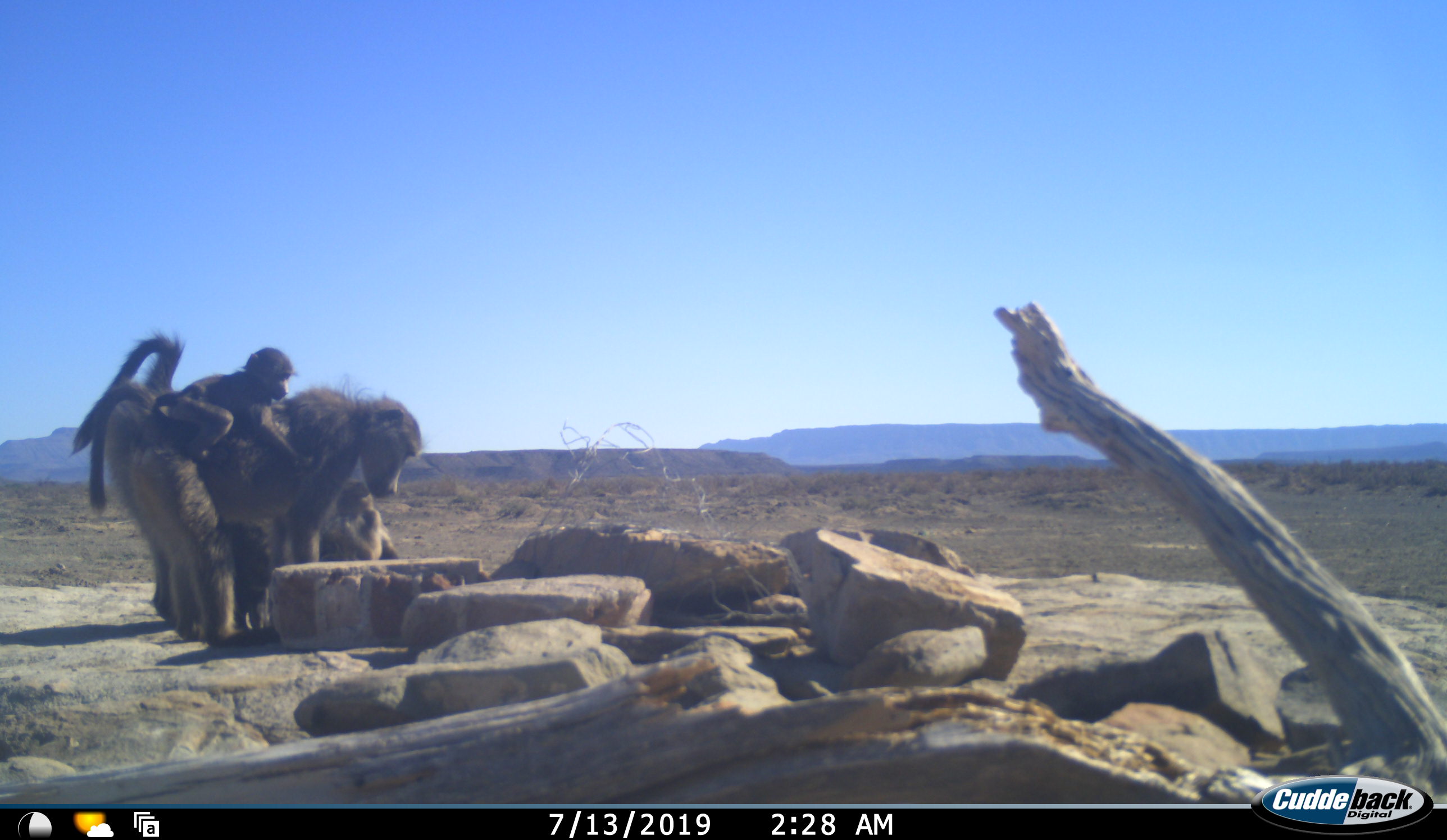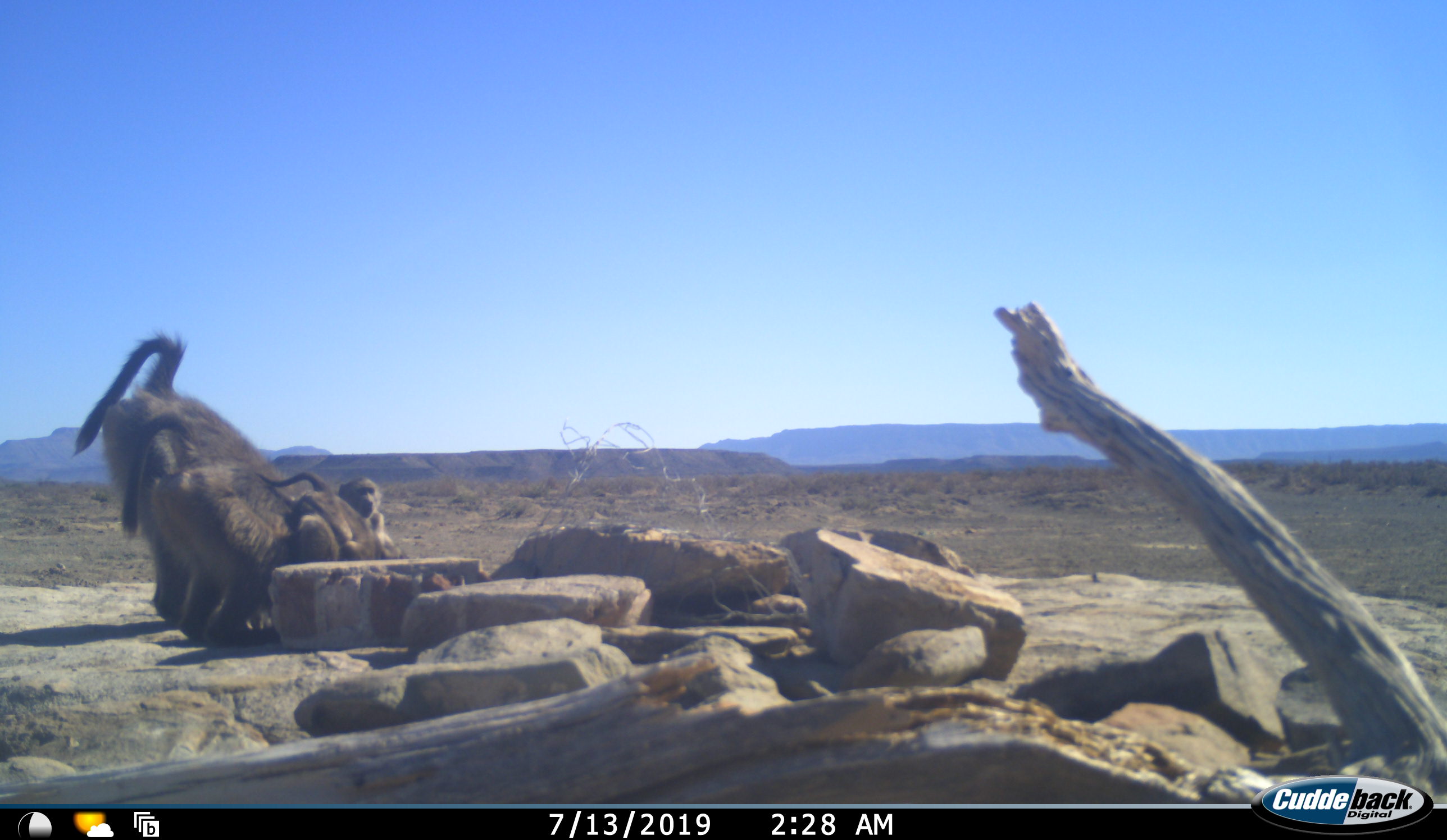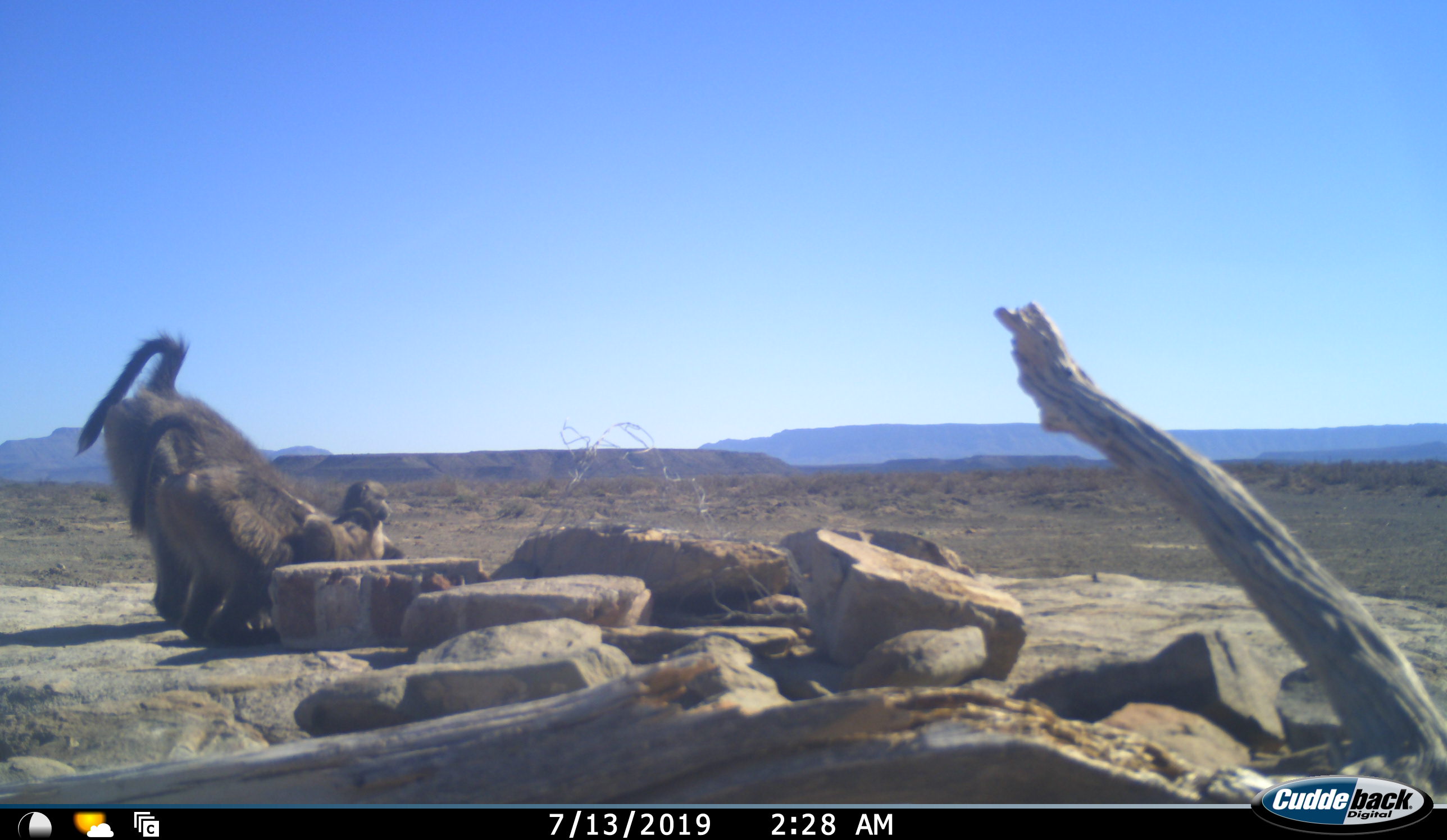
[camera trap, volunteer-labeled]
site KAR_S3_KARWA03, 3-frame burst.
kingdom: Animalia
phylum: Chordata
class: Mammalia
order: Primates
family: Cercopithecidae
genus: Papio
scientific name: Papio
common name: baboon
Baboon (Papio), count 4. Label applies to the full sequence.